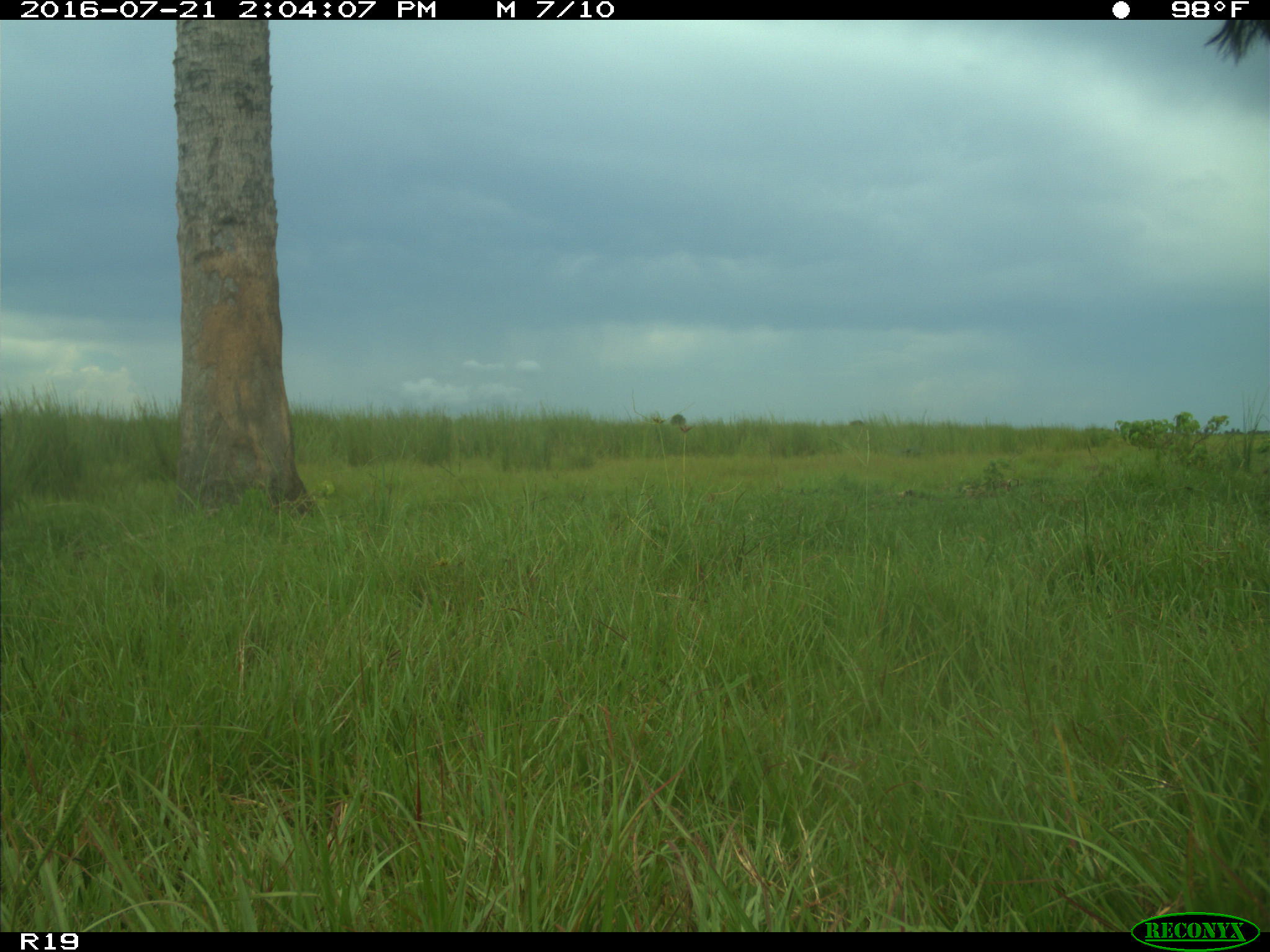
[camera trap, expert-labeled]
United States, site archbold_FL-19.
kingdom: Animalia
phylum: Chordata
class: Mammalia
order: Artiodactyla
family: Bovidae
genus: Bos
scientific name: Bos taurus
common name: domestic cow